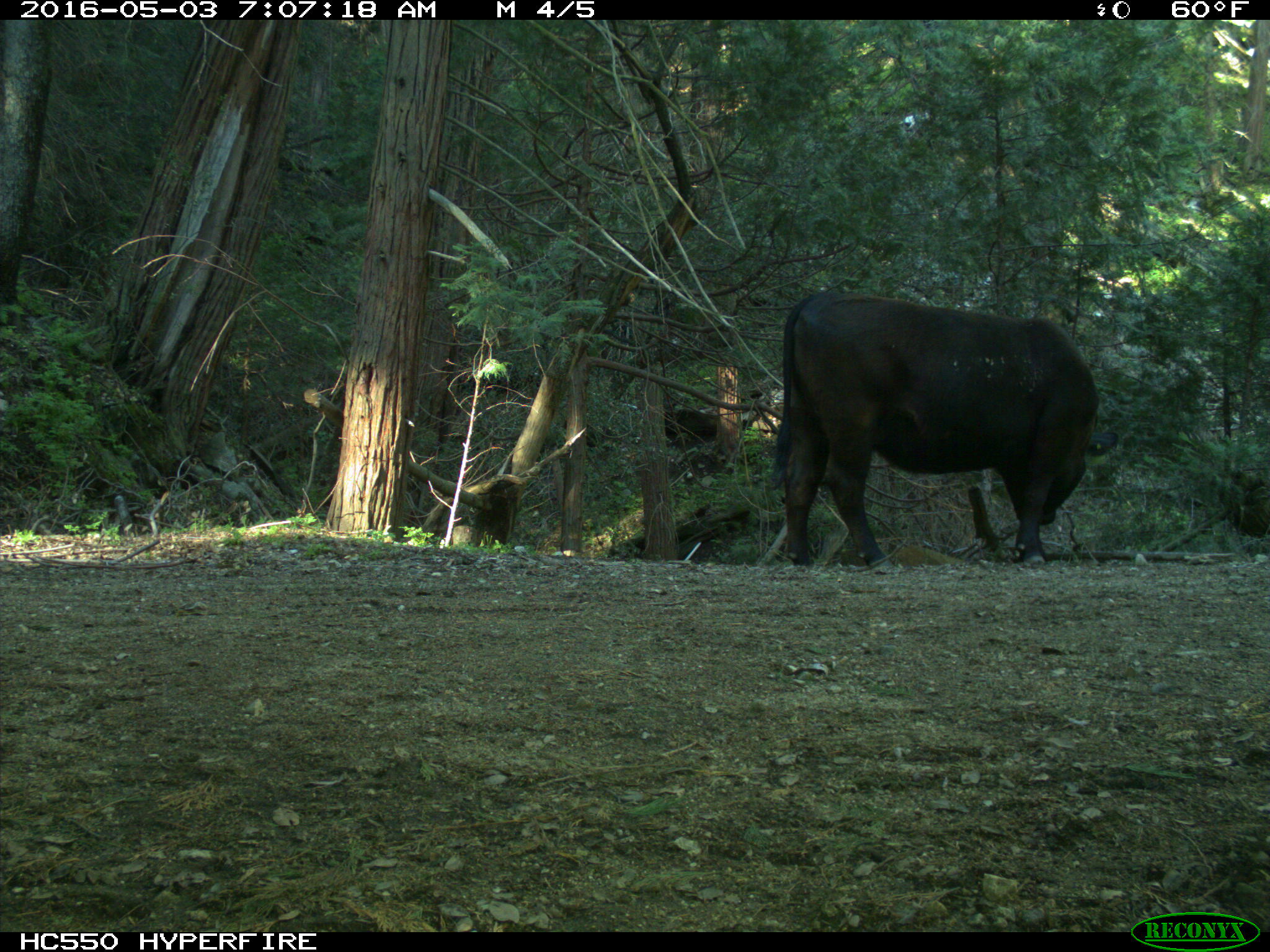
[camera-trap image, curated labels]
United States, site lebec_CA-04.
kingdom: Animalia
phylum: Chordata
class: Mammalia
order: Artiodactyla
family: Bovidae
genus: Bos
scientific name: Bos taurus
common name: domestic cow